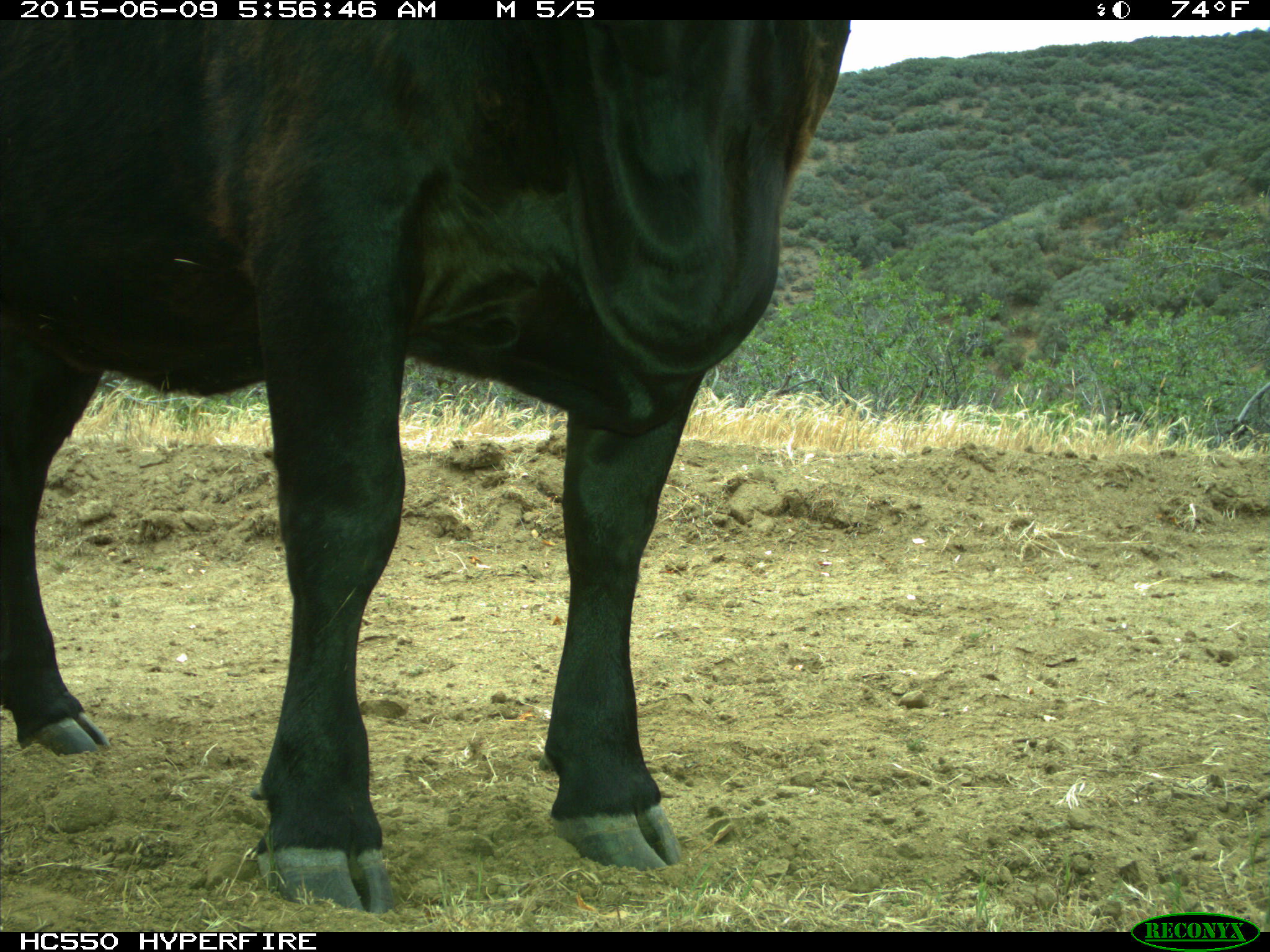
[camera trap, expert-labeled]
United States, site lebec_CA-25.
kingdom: Animalia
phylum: Chordata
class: Mammalia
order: Artiodactyla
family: Bovidae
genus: Bos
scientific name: Bos taurus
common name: domestic cow